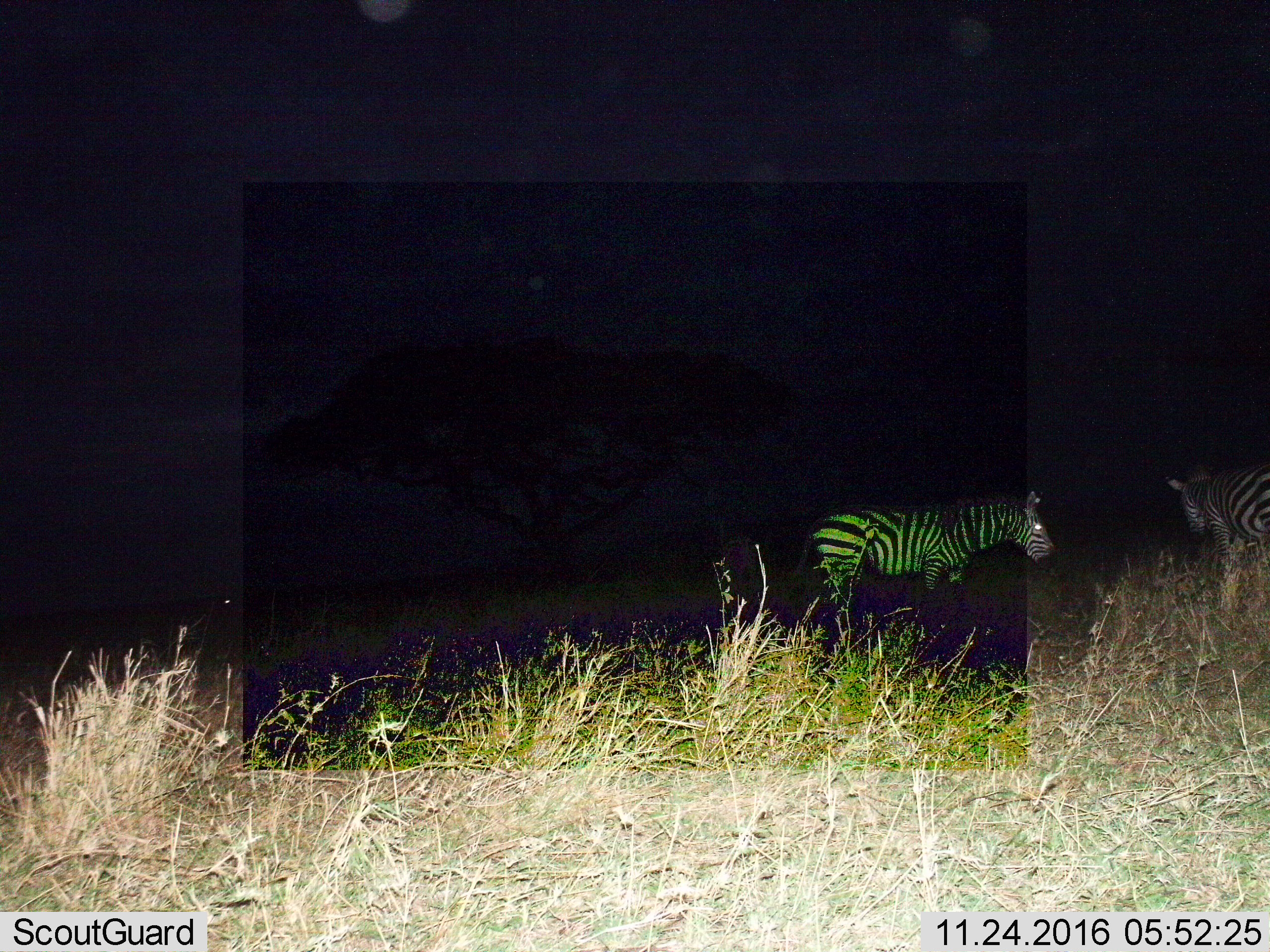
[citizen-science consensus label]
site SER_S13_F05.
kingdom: Animalia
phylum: Chordata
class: Mammalia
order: Perissodactyla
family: Equidae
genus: Equus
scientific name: Equus quagga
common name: plains zebra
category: zebraplains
Zebraplains (plains zebra) (Equus quagga), count 2. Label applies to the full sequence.